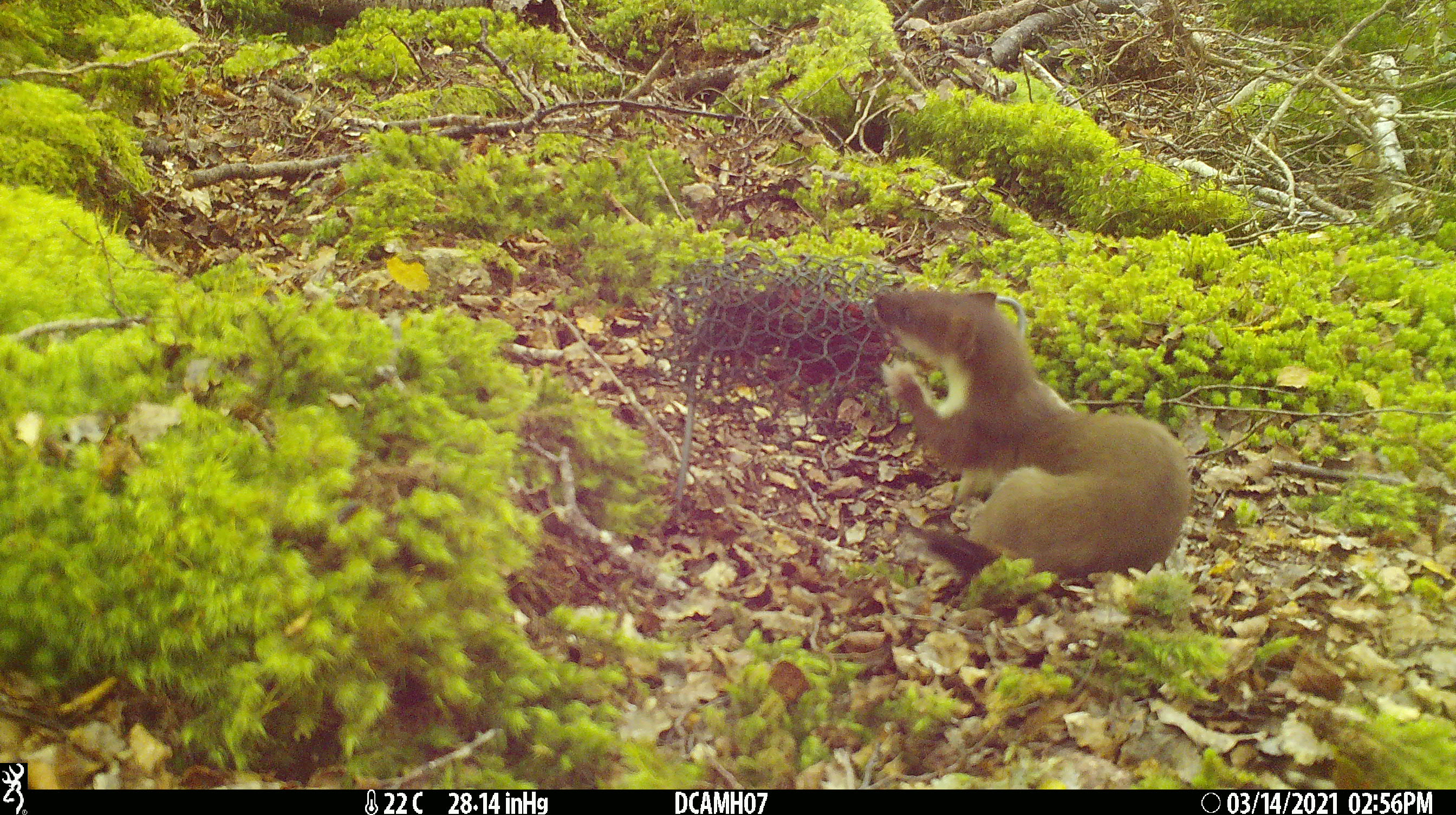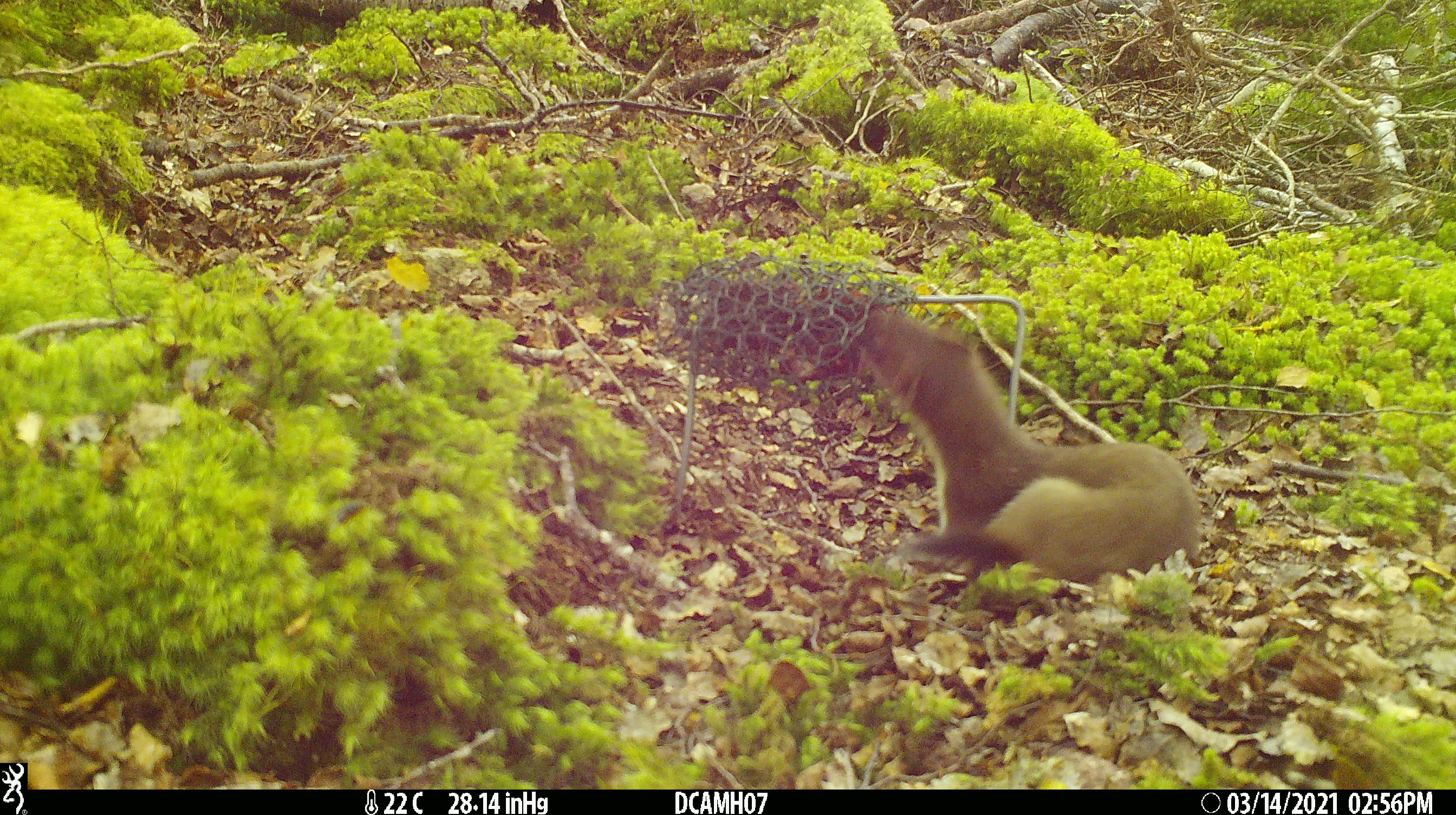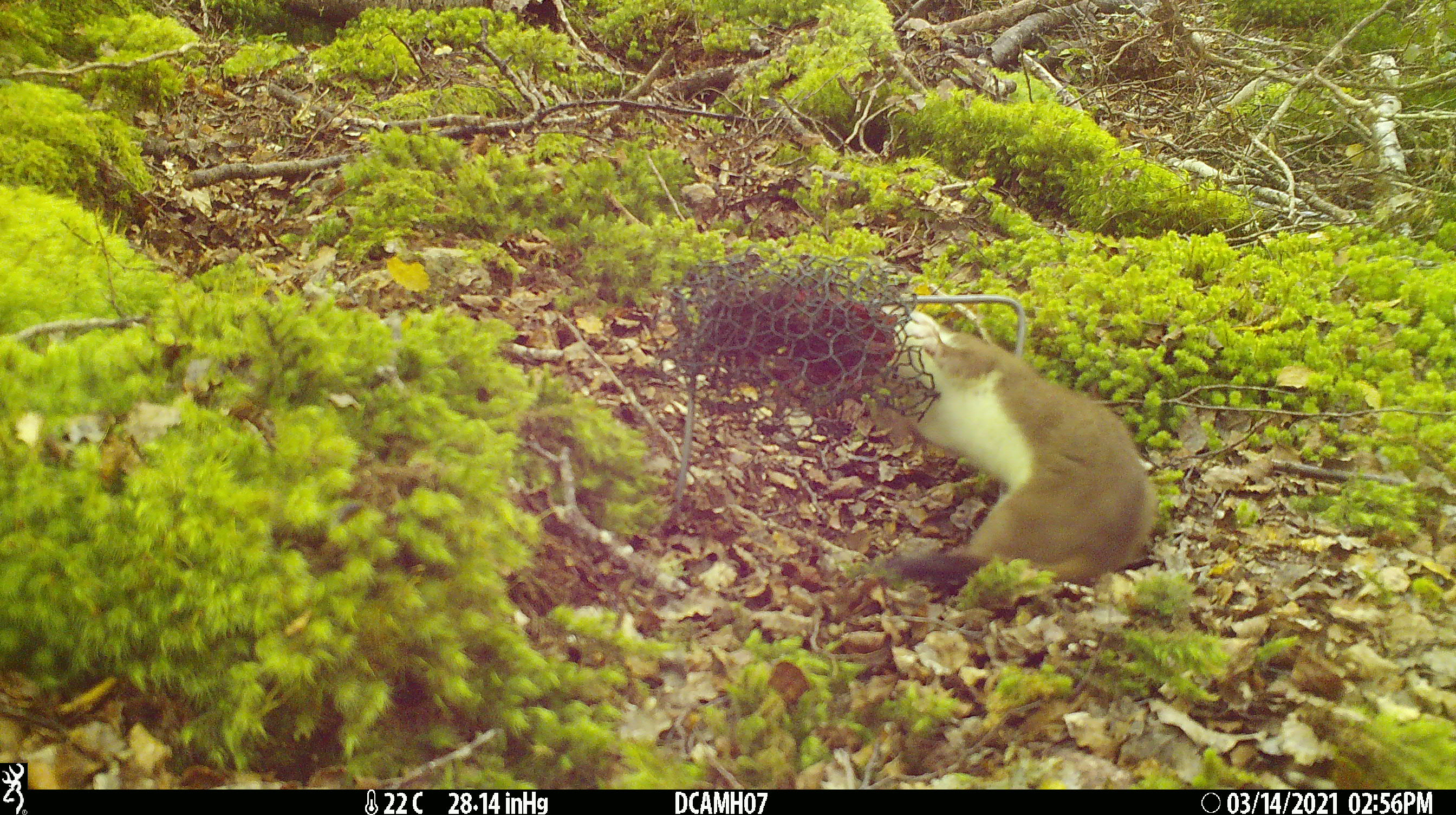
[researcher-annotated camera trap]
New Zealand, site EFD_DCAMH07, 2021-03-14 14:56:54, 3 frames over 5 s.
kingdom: Animalia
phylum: Chordata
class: Mammalia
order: Carnivora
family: Mustelidae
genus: Mustela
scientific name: Mustela erminea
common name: stoat